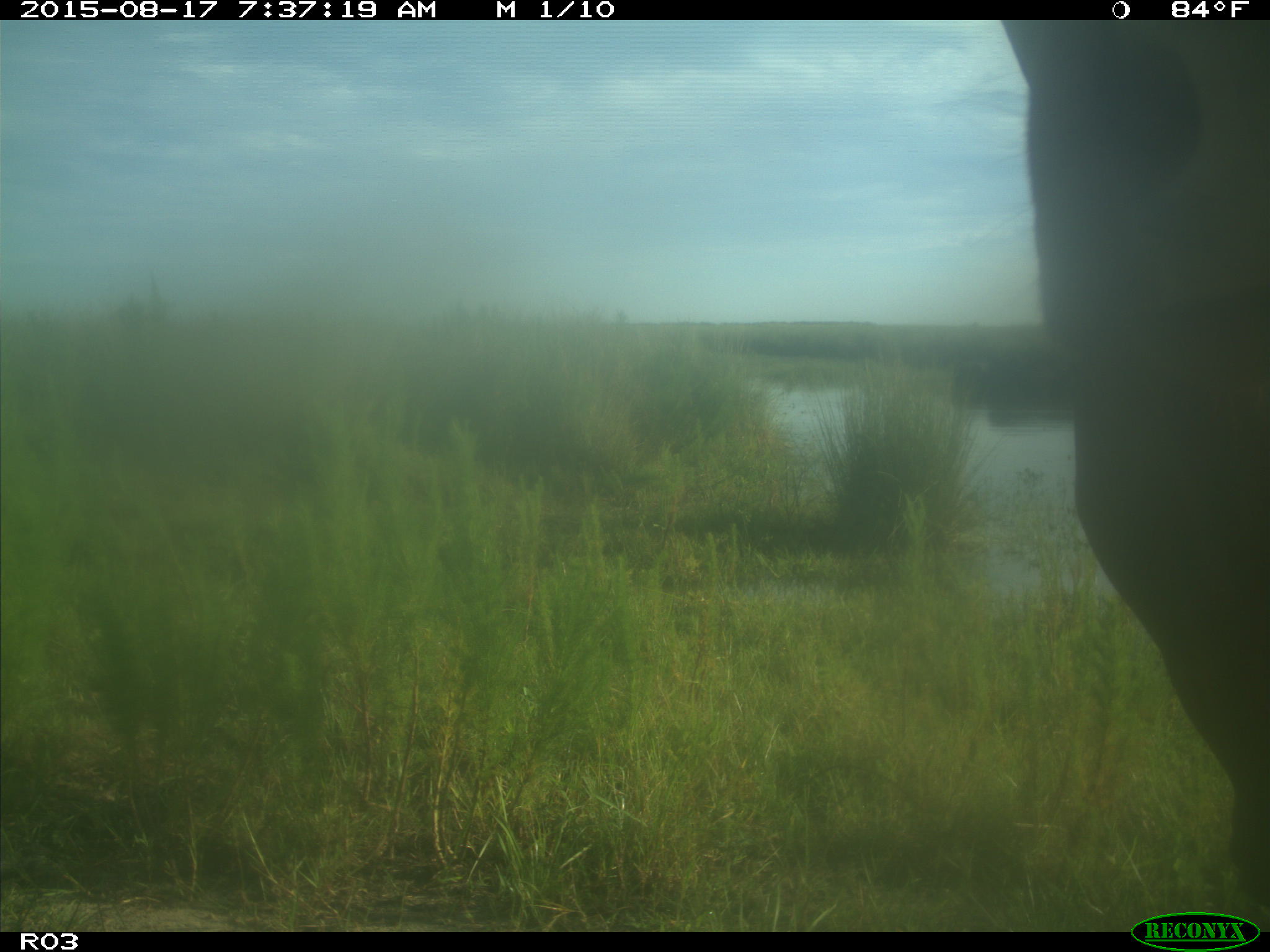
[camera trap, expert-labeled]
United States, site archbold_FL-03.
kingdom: Animalia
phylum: Chordata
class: Mammalia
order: Artiodactyla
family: Bovidae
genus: Bos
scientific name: Bos taurus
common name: domestic cow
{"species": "Bos taurus (domestic cow)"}